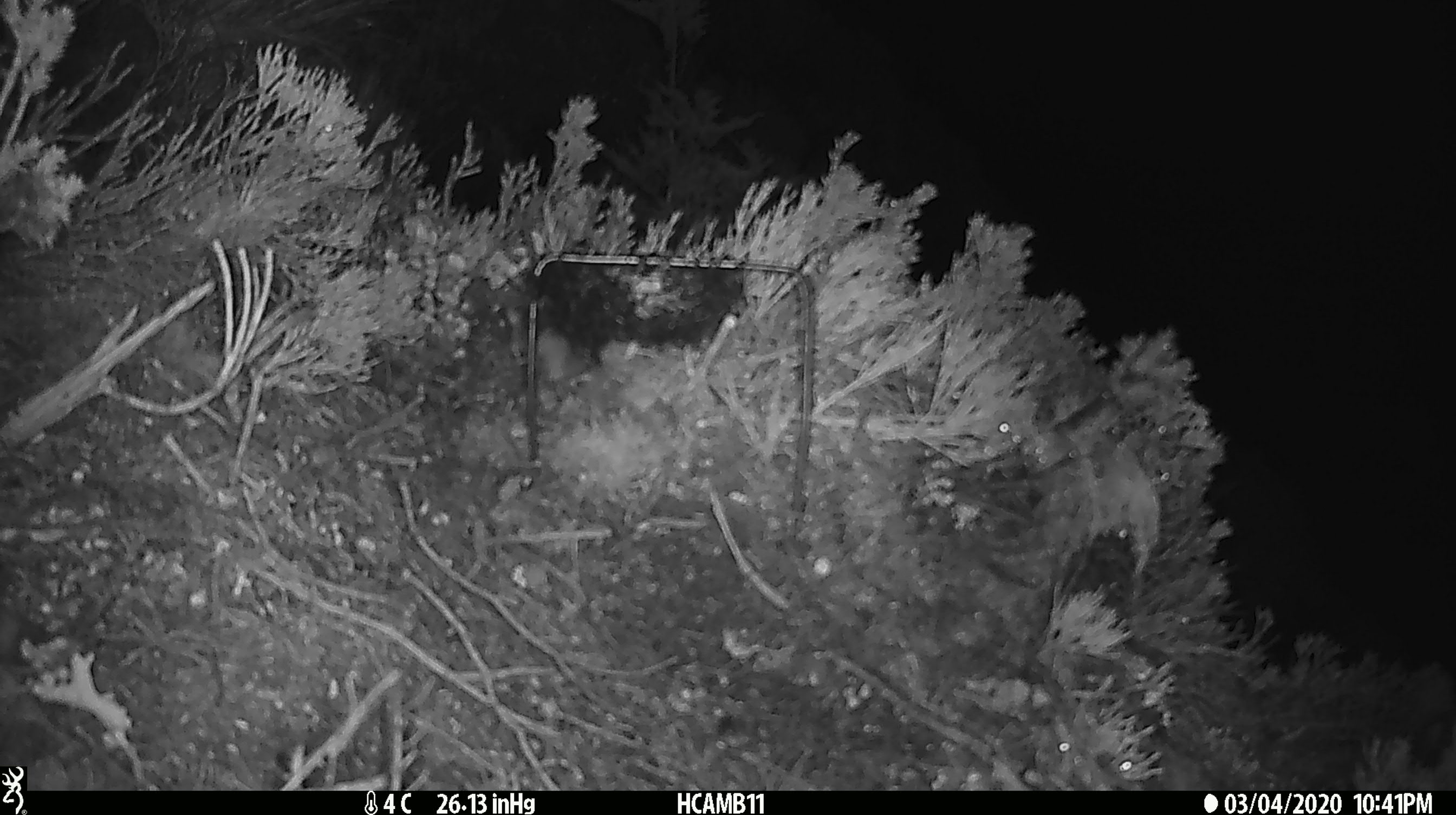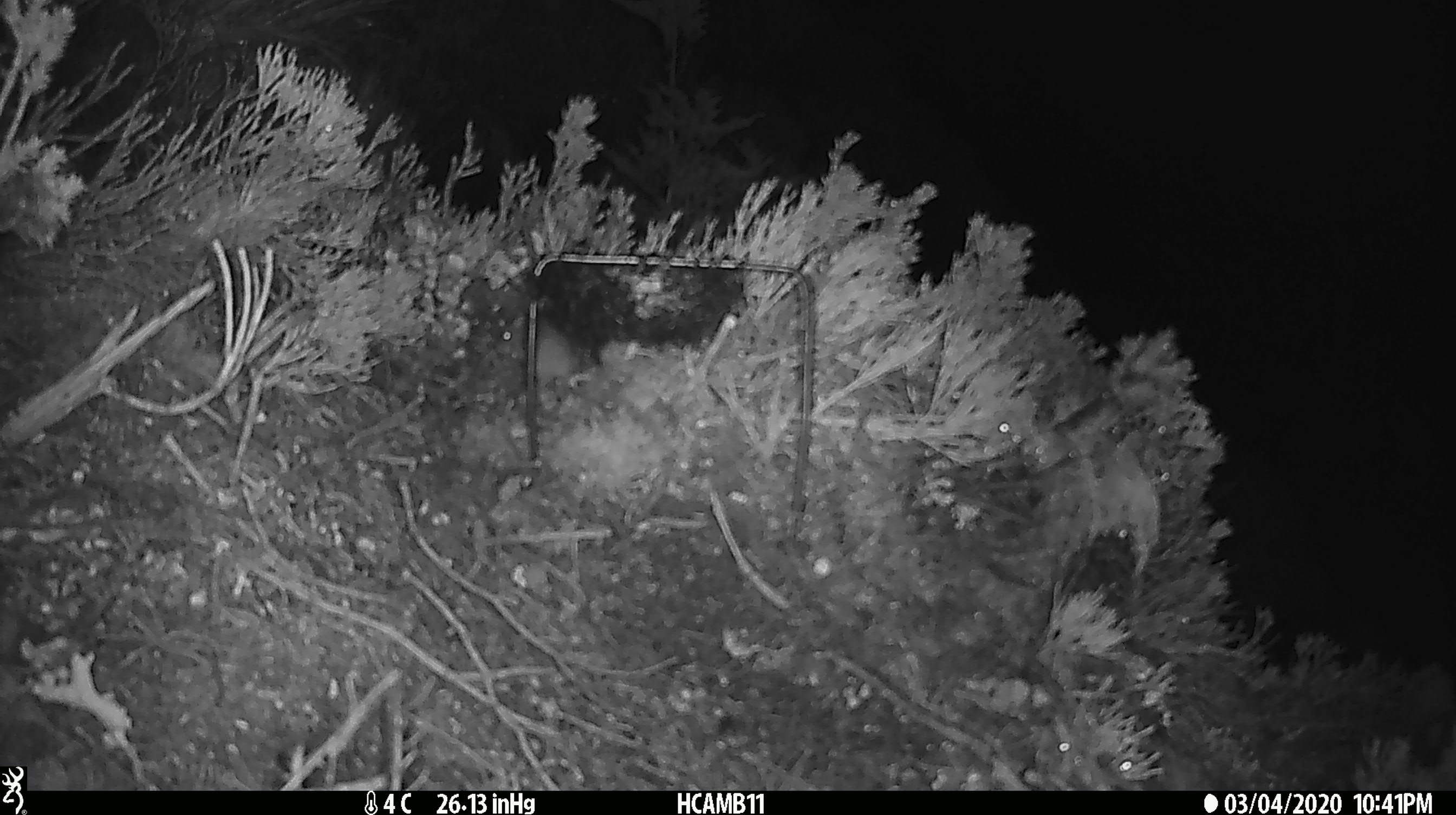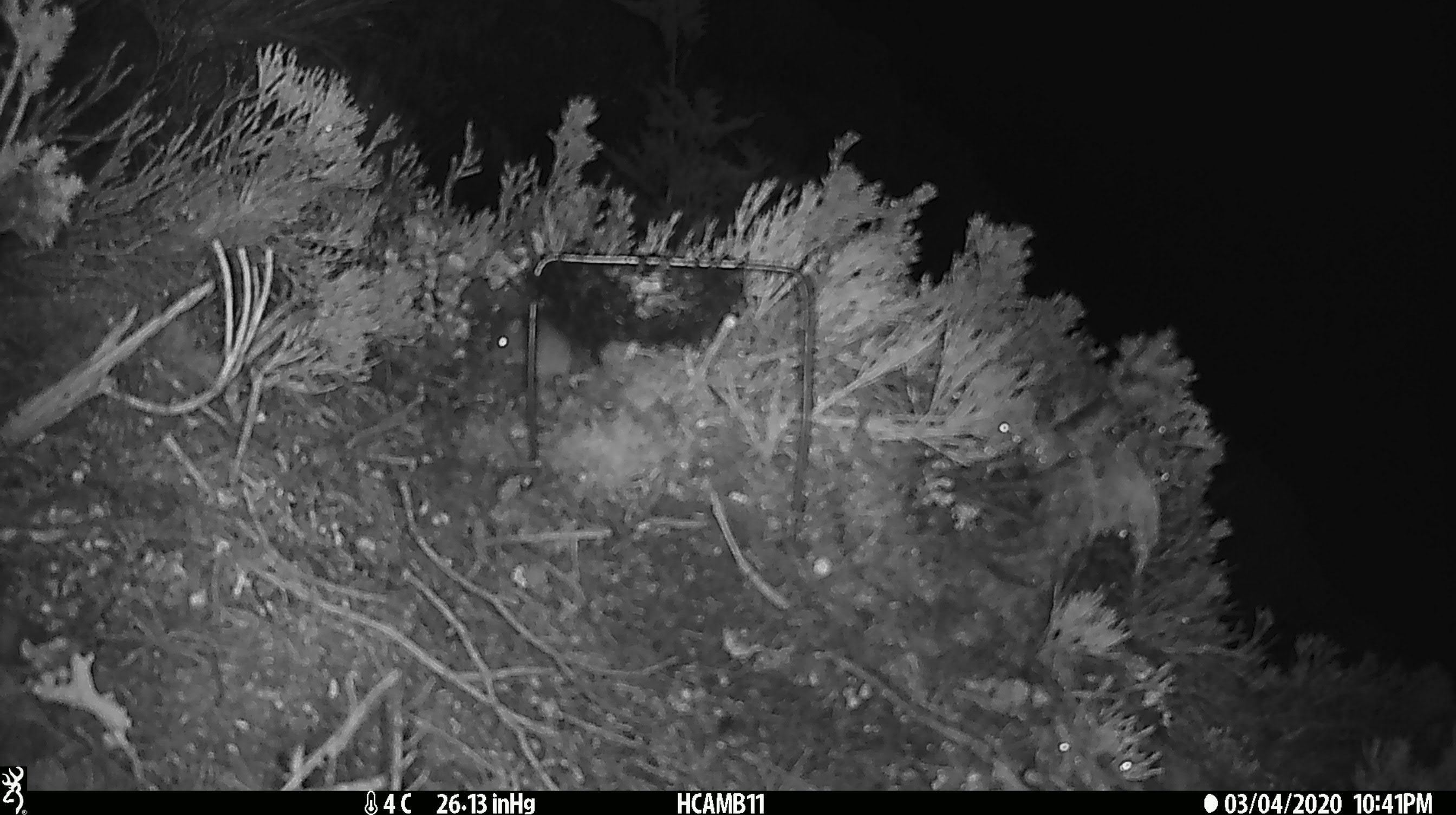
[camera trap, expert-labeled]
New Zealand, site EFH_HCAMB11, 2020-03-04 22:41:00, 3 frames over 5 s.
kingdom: Animalia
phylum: Chordata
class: Mammalia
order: Rodentia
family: Muridae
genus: Mus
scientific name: Mus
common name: mouse